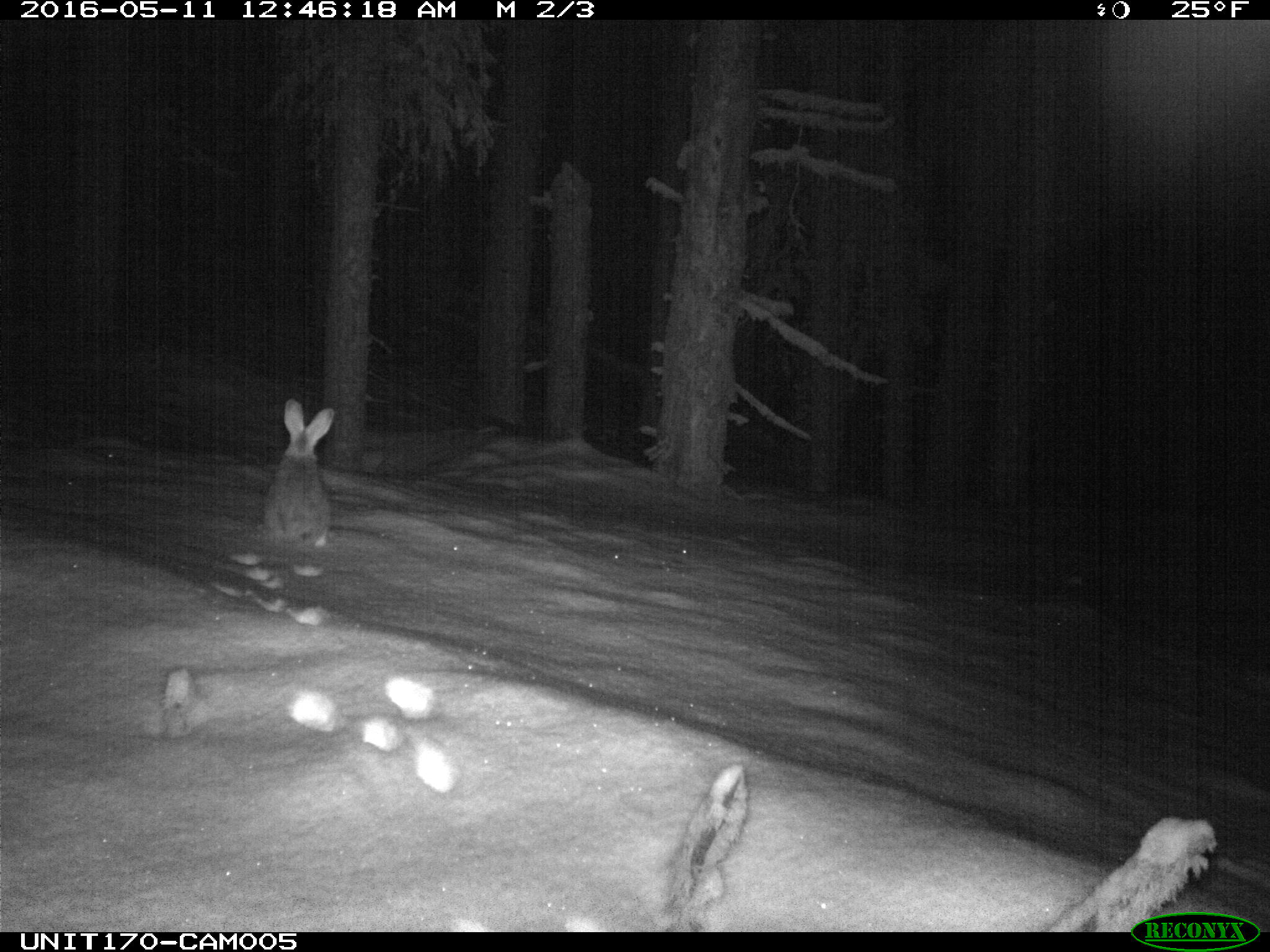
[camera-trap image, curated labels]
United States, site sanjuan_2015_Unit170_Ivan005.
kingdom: Animalia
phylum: Chordata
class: Mammalia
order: Lagomorpha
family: Leporidae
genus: Lepus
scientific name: Lepus americanus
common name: snowshoe hare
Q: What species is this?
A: Lepus americanus (snowshoe hare).